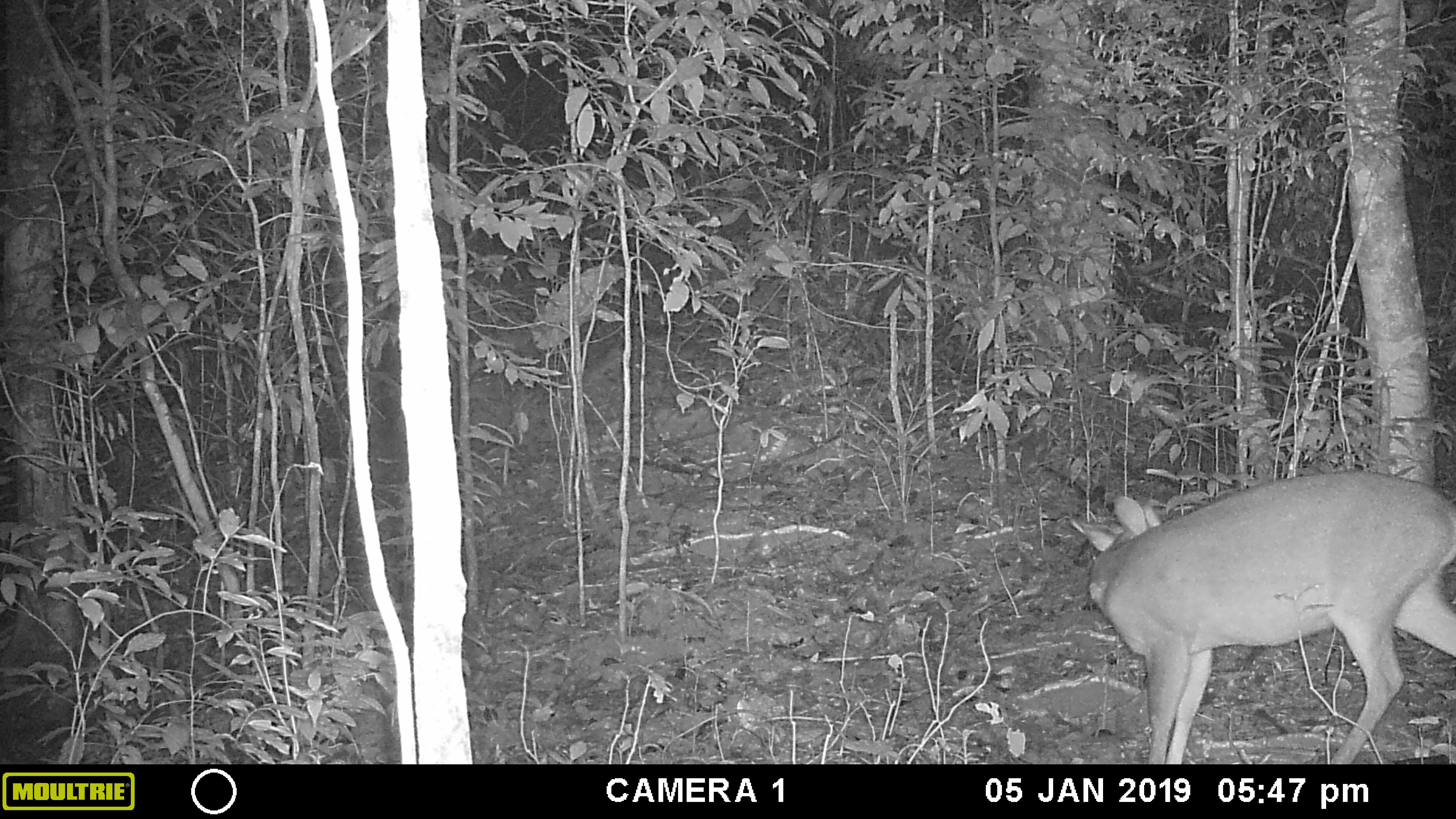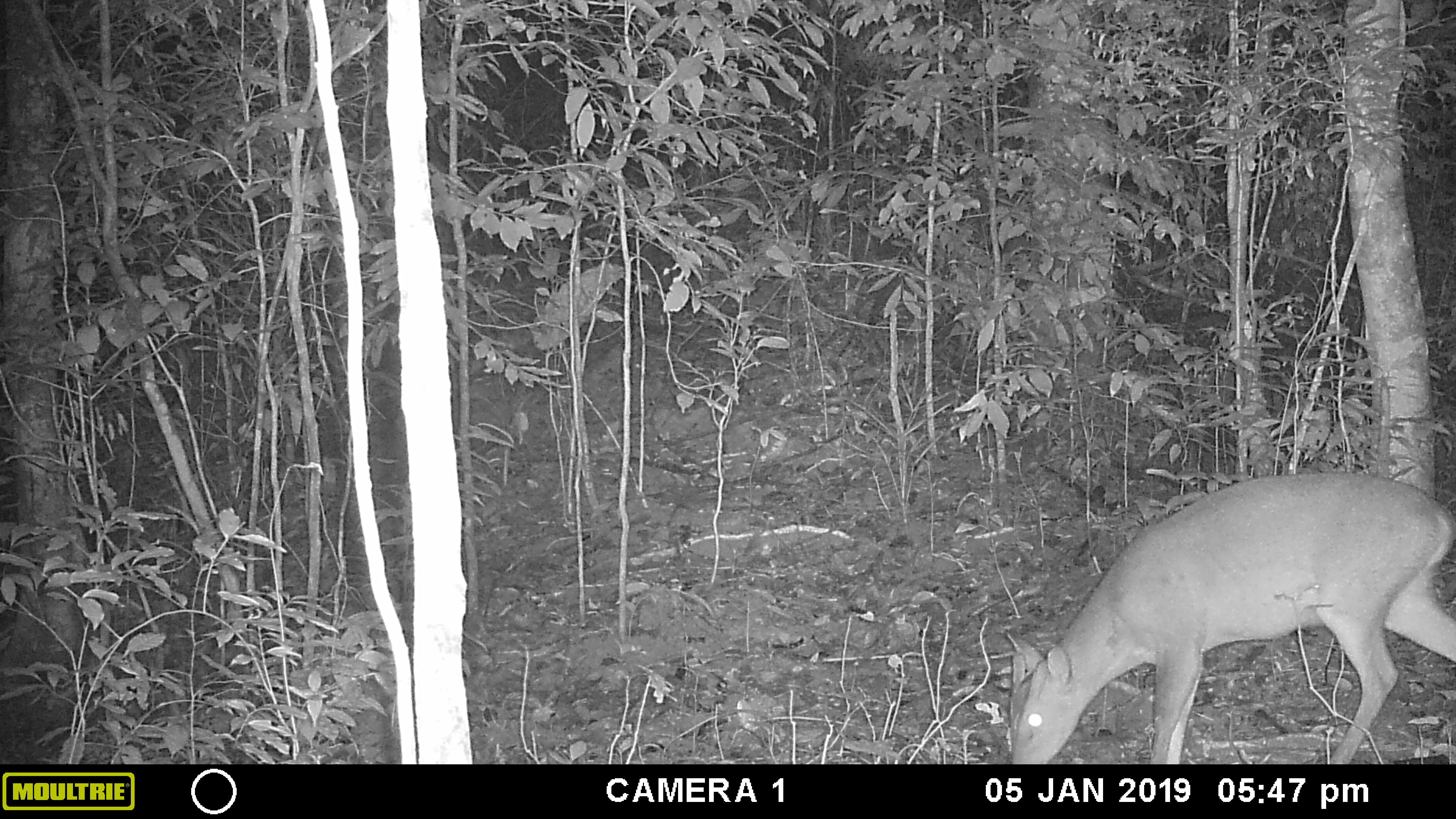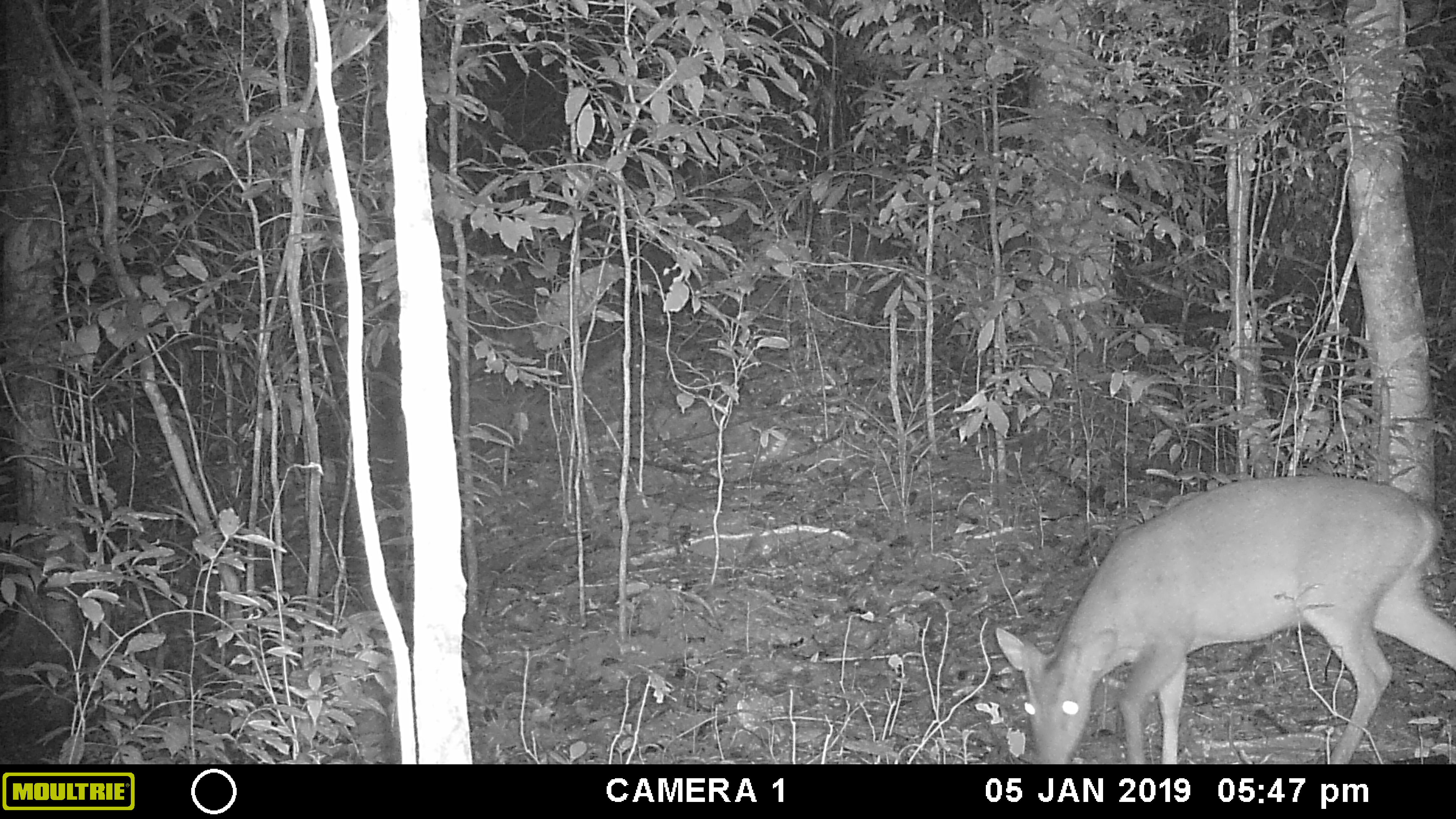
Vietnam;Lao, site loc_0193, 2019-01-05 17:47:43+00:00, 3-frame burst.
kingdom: Animalia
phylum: Chordata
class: Mammalia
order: Artiodactyla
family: Cervidae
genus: Muntiacus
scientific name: Muntiacus vuquangensis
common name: large-antlered muntjac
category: large antlered muntjac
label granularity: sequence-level